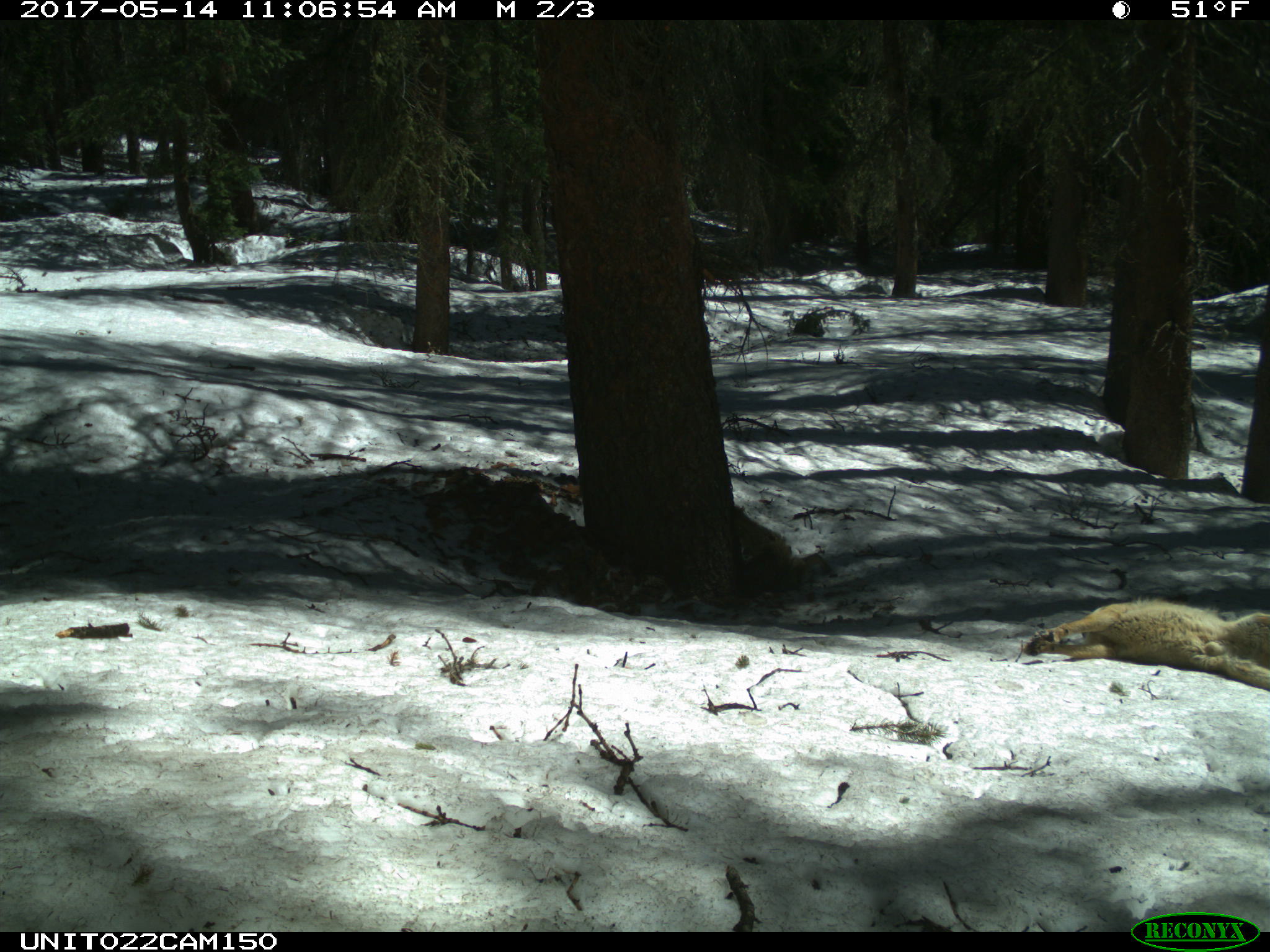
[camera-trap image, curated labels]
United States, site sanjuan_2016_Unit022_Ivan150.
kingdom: Animalia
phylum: Chordata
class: Mammalia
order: Carnivora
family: Canidae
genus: Canis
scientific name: Canis latrans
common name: coyote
Canis latrans (coyote).